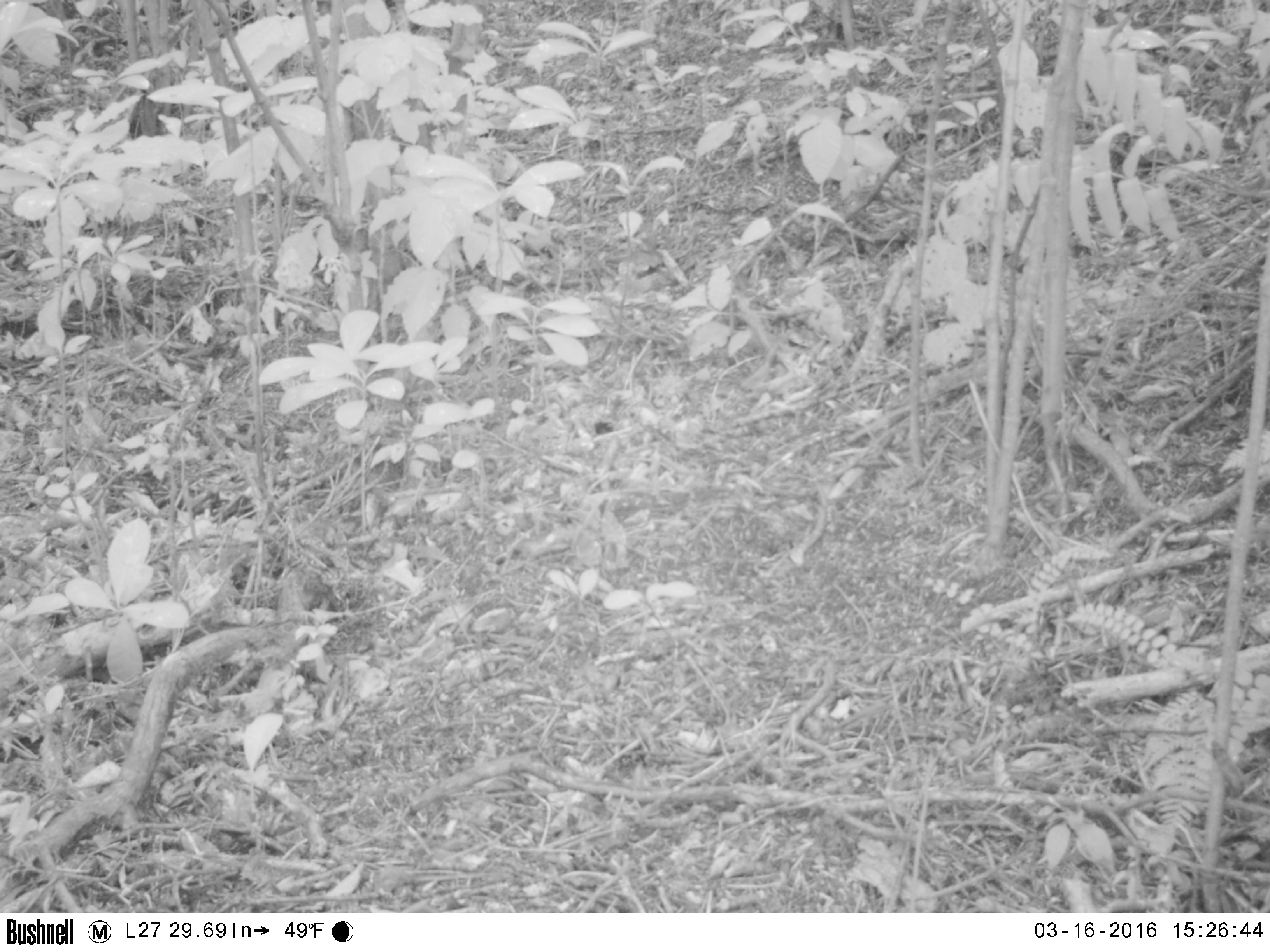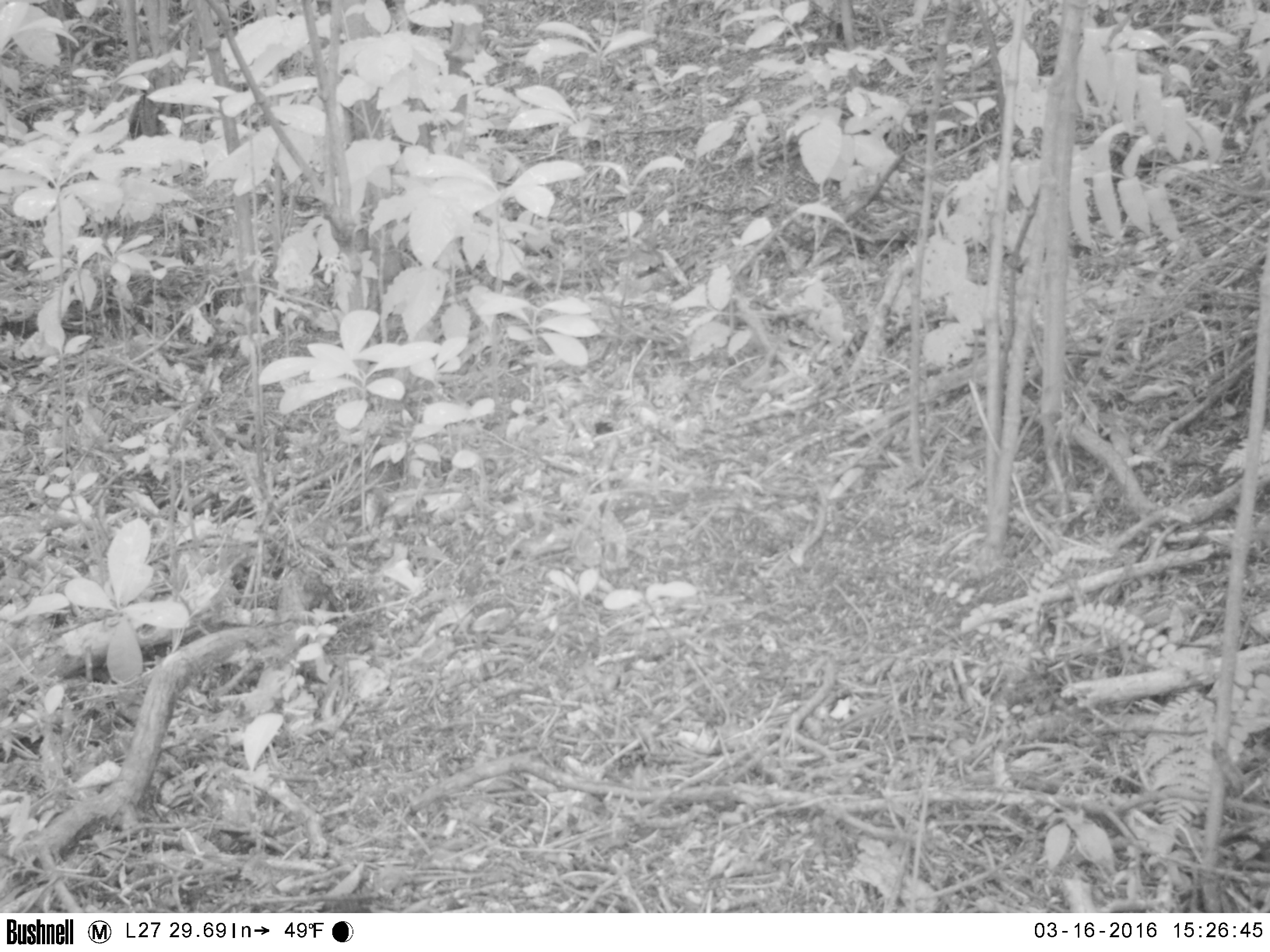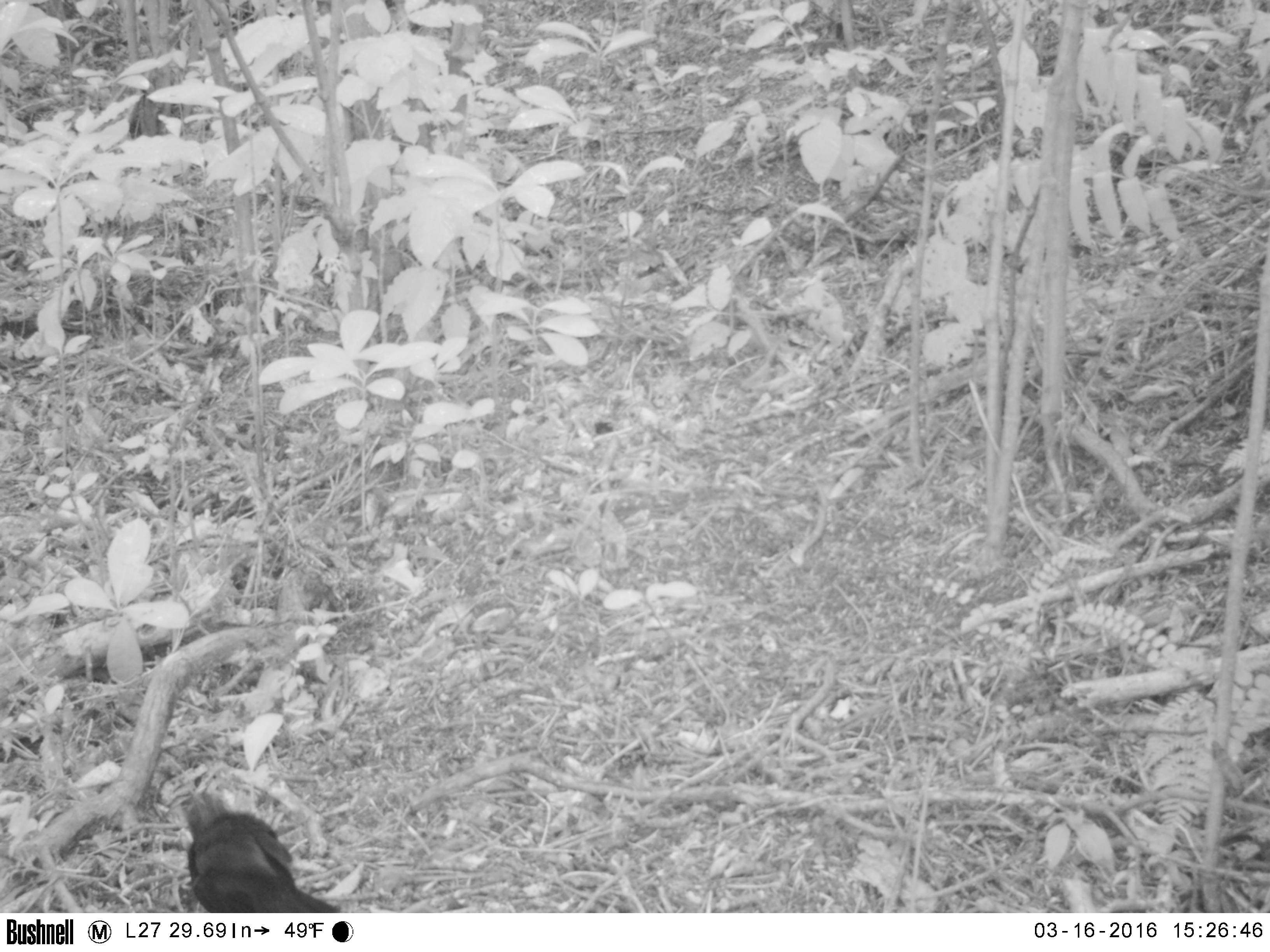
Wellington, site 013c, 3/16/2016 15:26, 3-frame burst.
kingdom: Animalia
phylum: Chordata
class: Aves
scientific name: Aves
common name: bird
Bird (Aves).